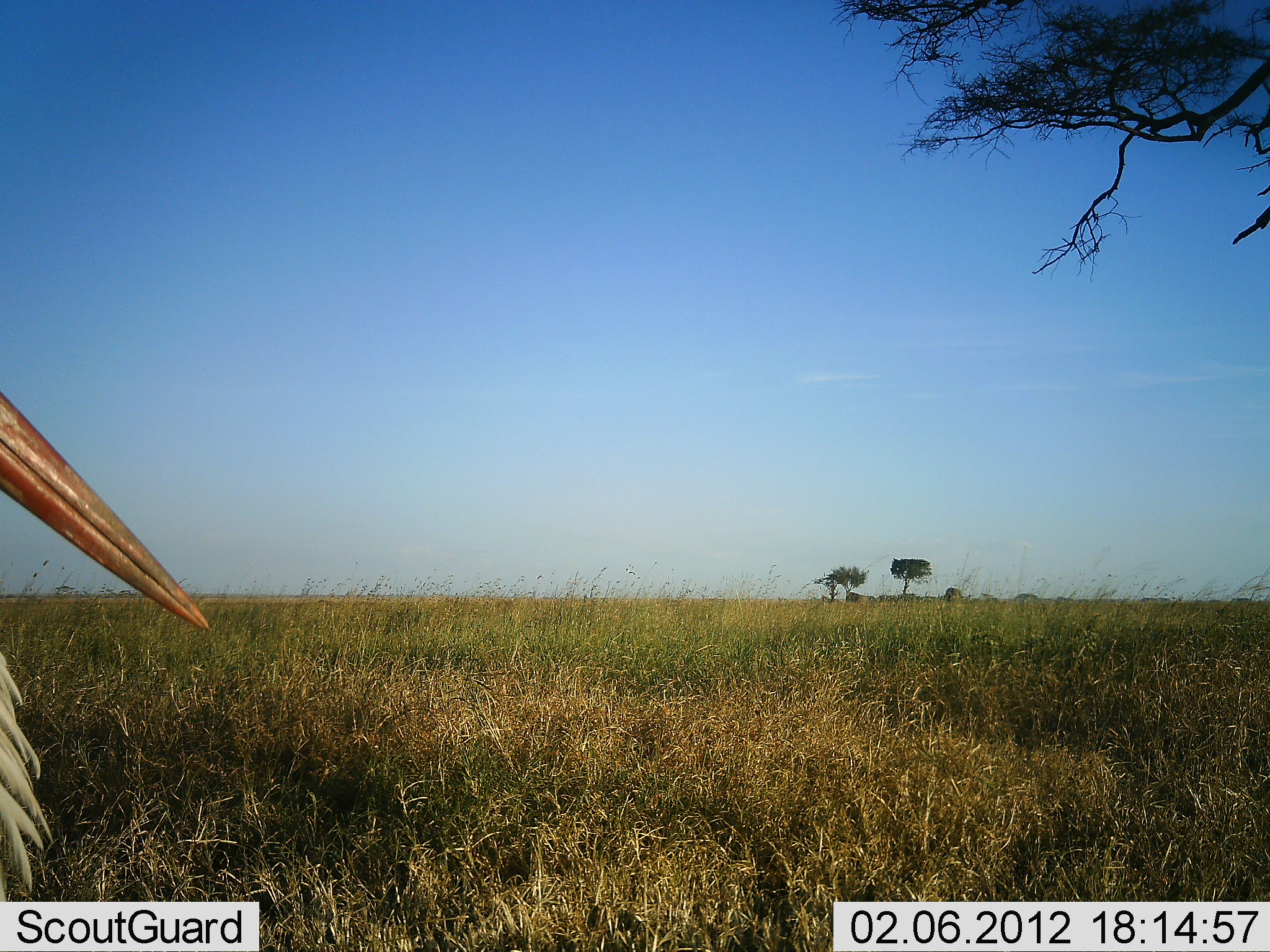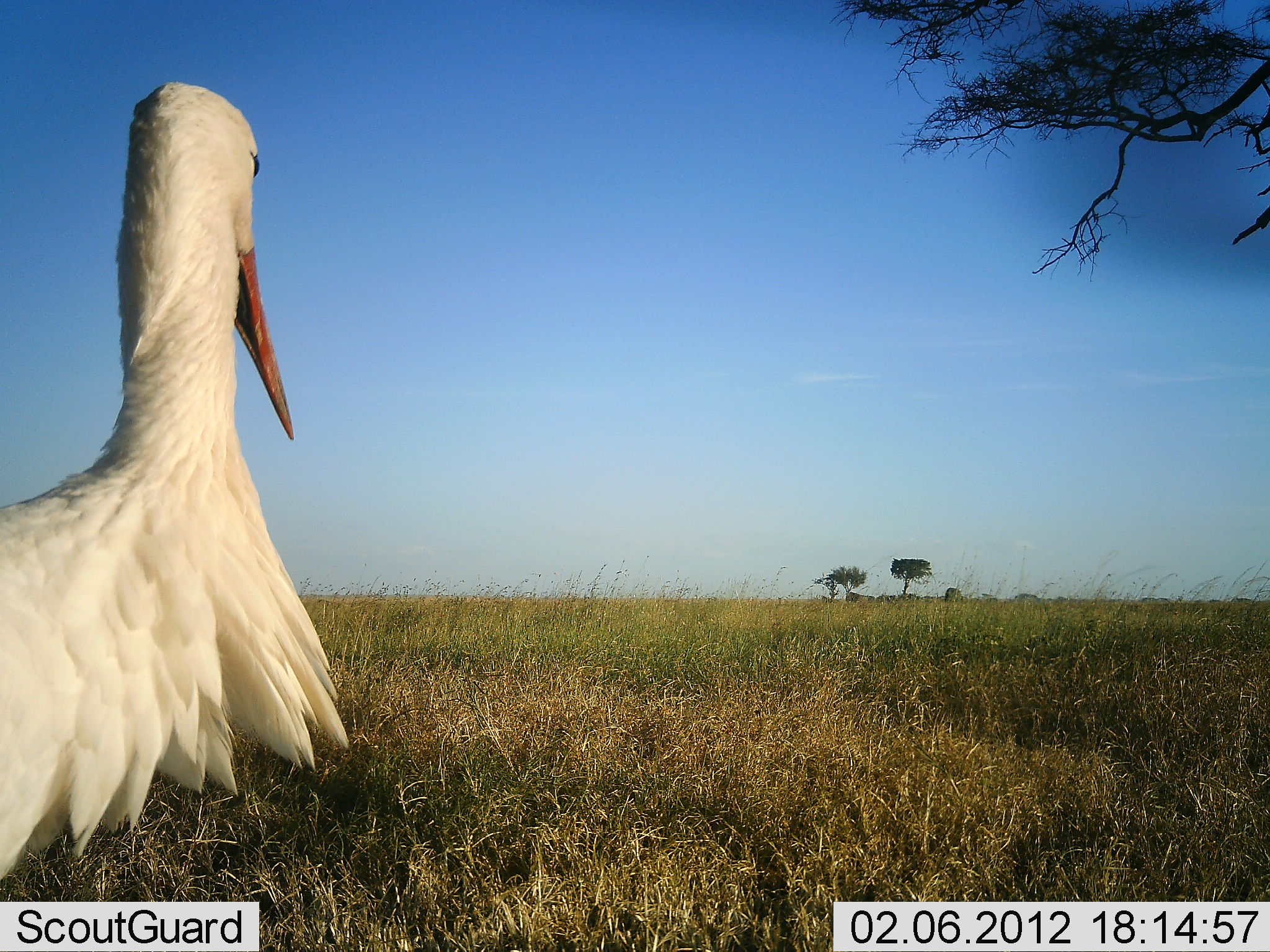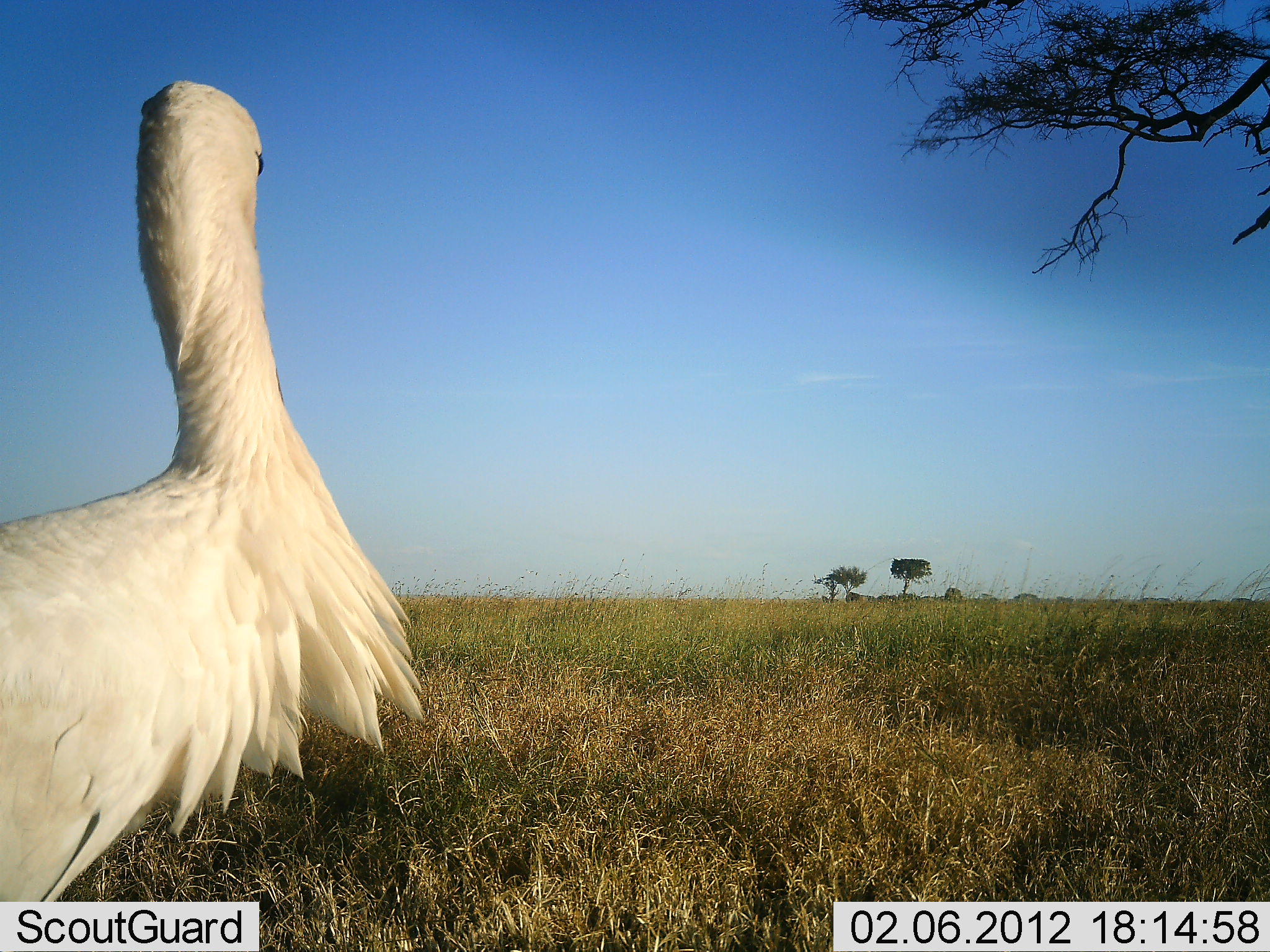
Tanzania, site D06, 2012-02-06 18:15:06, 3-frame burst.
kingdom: Animalia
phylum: Chordata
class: Aves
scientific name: Aves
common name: bird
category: otherbird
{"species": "otherbird (bird) (Aves)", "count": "1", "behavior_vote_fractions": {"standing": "44%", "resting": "6%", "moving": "50%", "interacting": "0%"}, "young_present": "0%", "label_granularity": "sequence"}